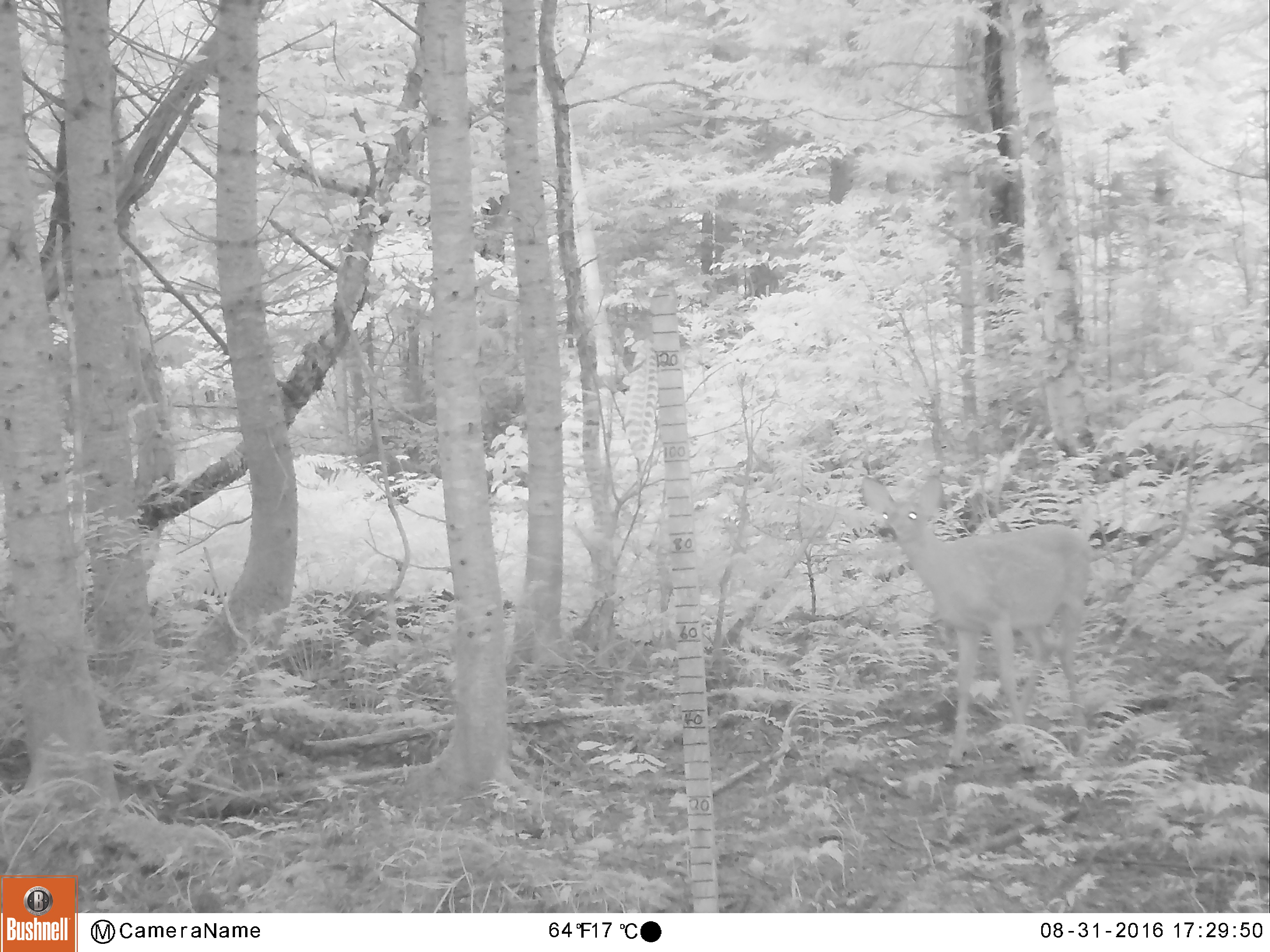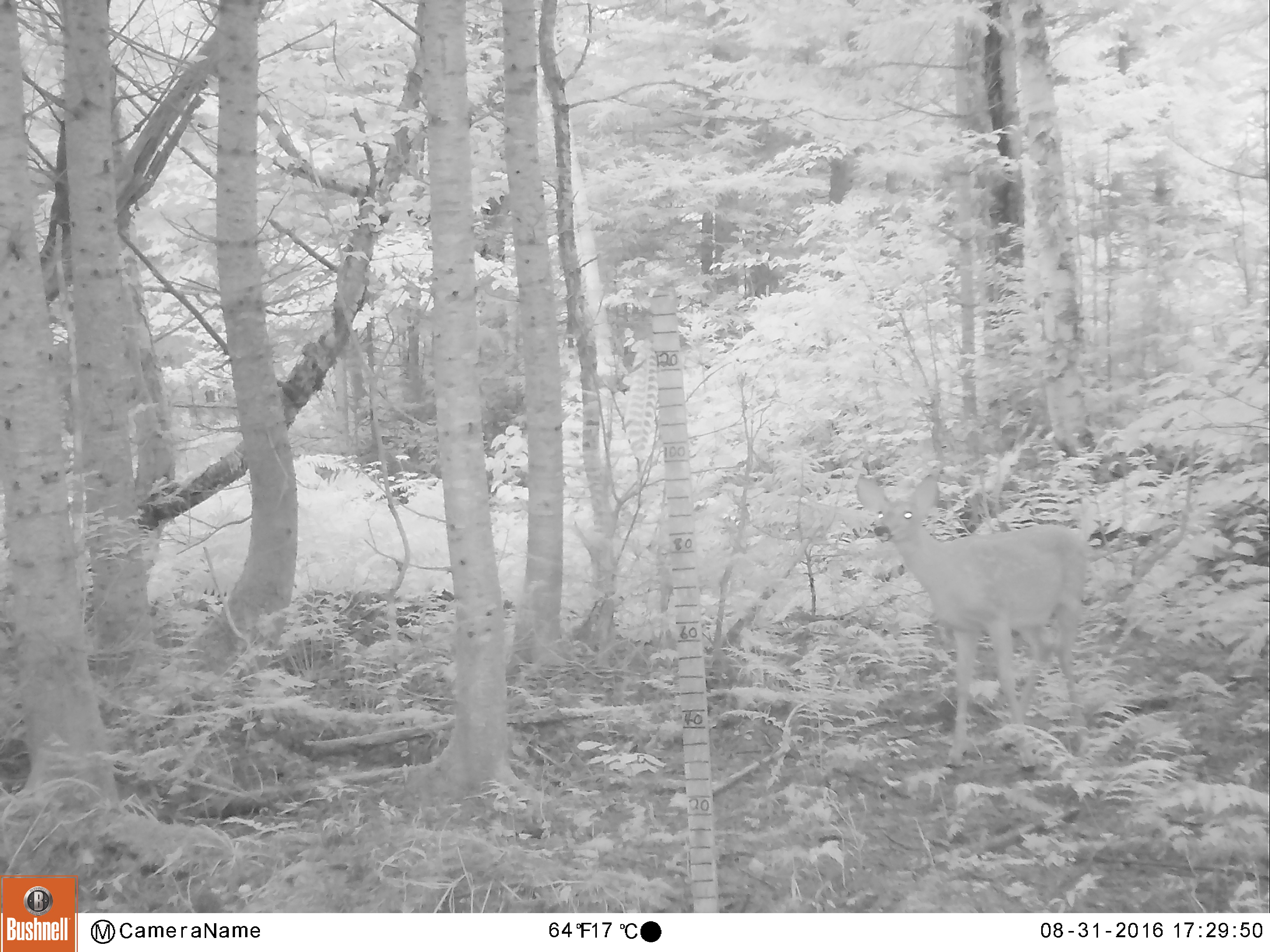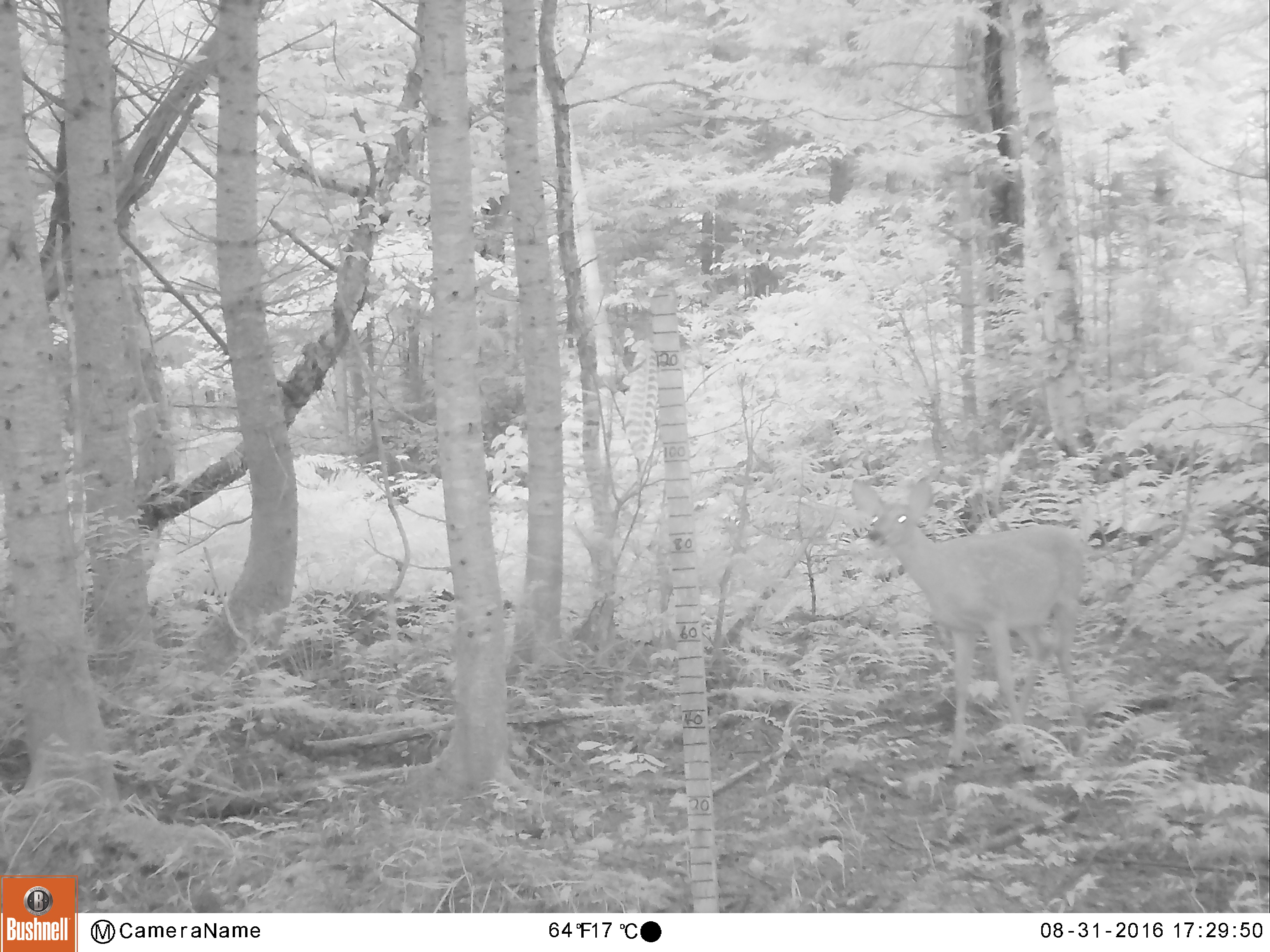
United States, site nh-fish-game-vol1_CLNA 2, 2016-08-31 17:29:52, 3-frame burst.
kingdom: Animalia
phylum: Chordata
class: Mammalia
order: Artiodactyla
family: Cervidae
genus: Odocoileus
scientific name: Odocoileus virginianus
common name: white-tailed deer